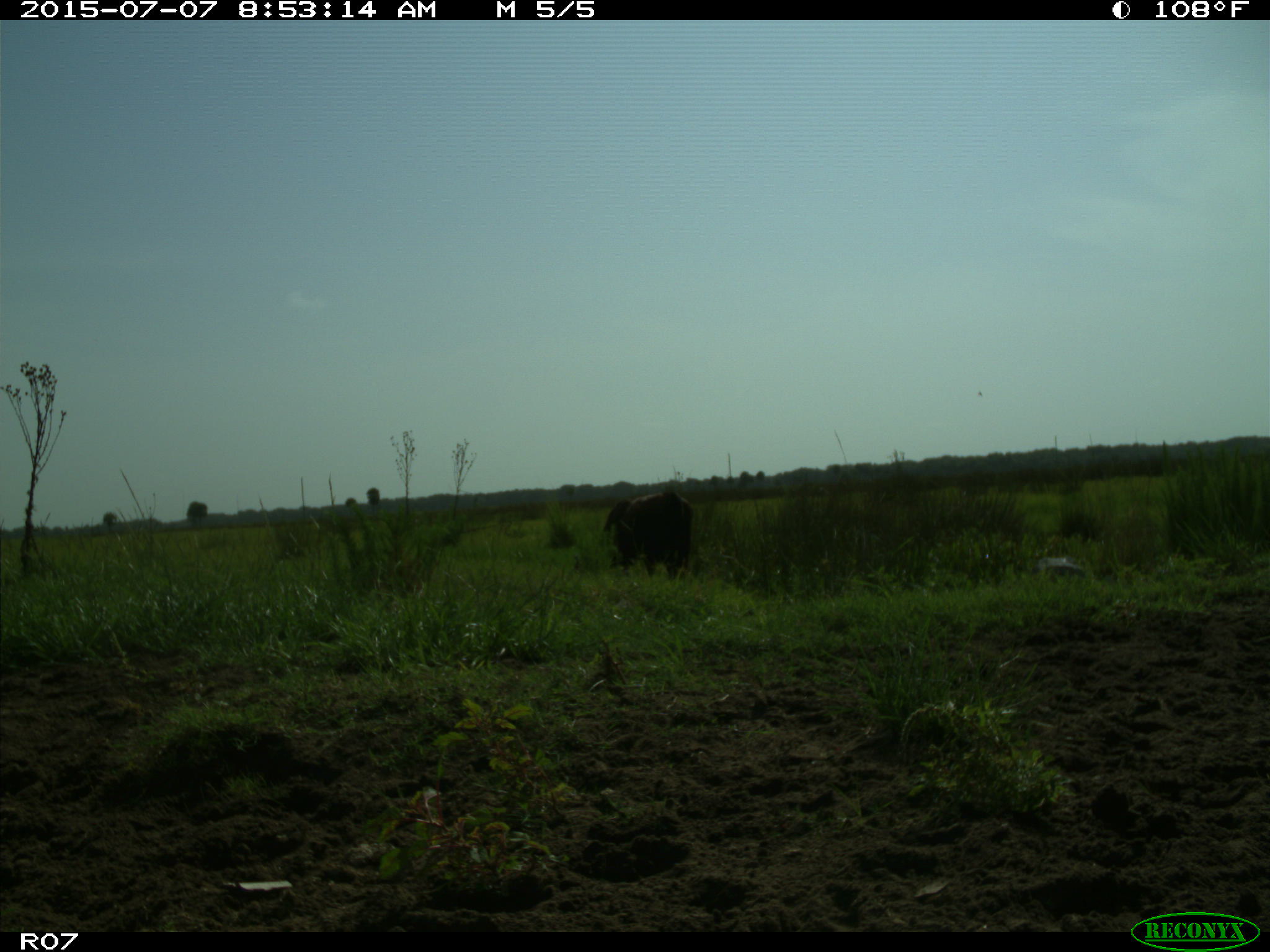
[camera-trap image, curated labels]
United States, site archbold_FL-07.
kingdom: Animalia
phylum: Chordata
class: Mammalia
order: Artiodactyla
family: Bovidae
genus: Bos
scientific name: Bos taurus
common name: domestic cow